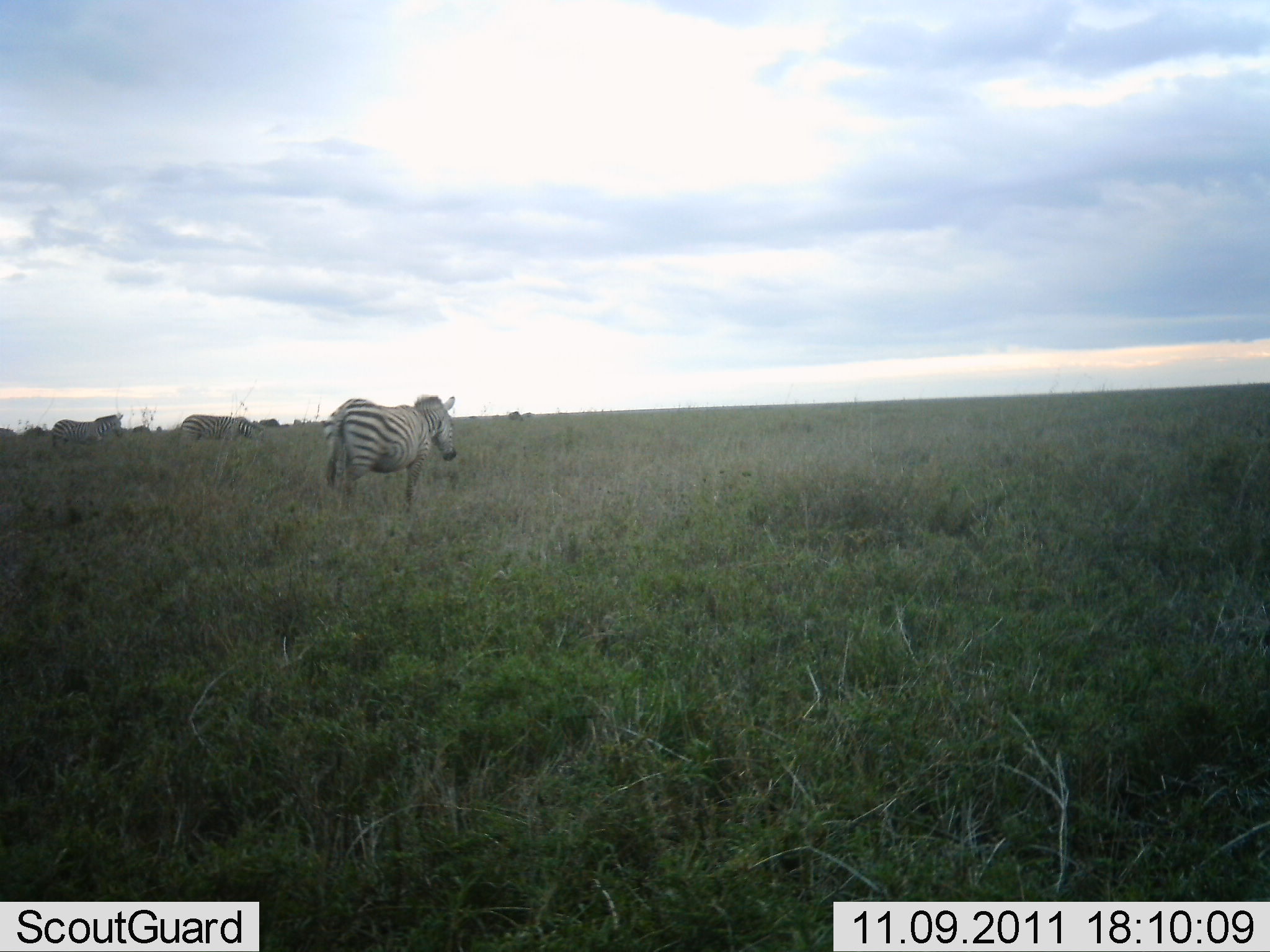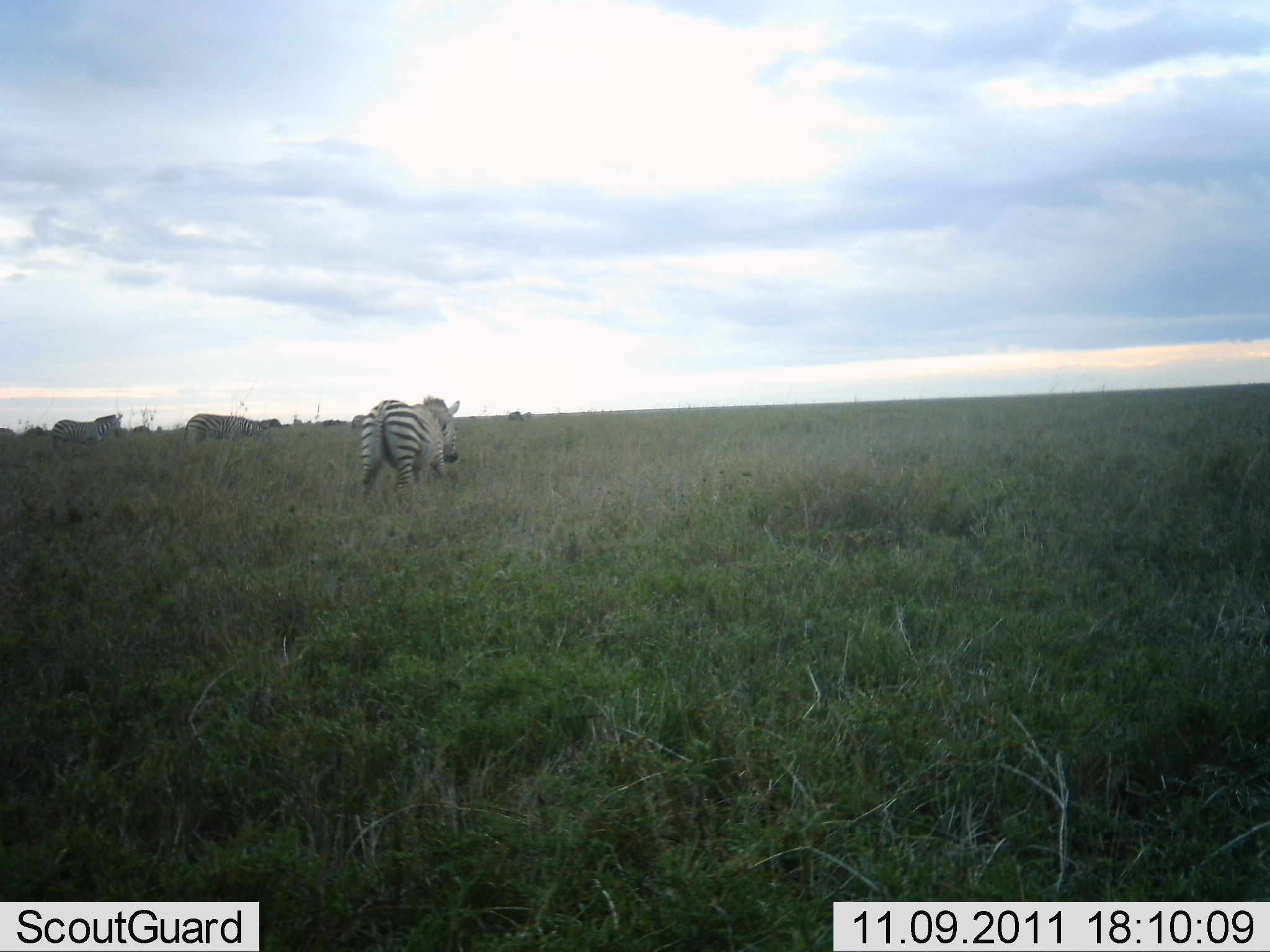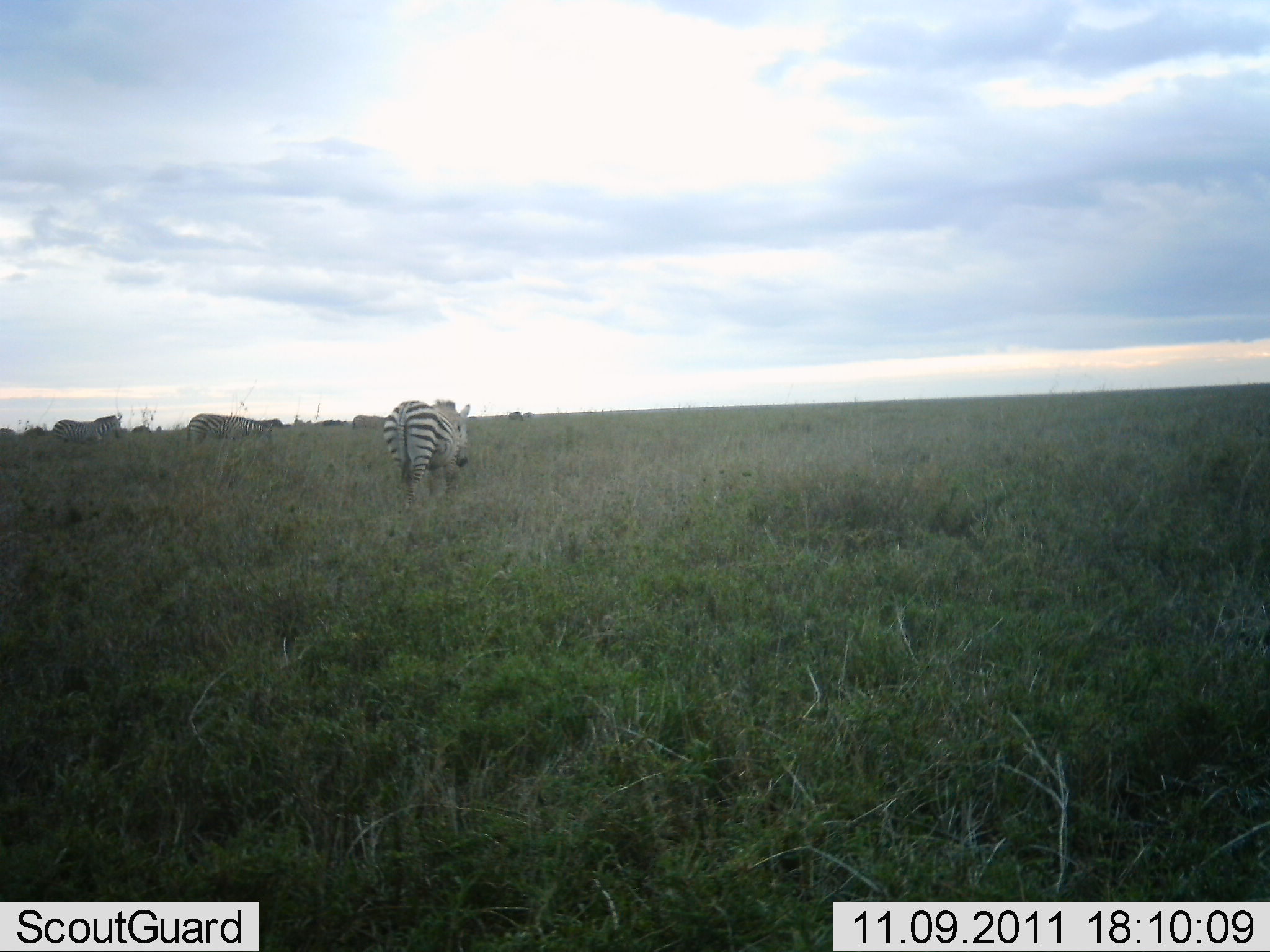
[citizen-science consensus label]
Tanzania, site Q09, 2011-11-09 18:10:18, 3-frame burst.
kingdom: Animalia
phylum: Chordata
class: Mammalia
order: Perissodactyla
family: Equidae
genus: Equus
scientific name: Equus quagga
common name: plains zebra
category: zebra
Zebra (plains zebra) (Equus quagga), count 3. Behavior (volunteer vote fractions): standing 27%, resting 0%, moving 82%, interacting 0%. Young present (vote fraction): 0%. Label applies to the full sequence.